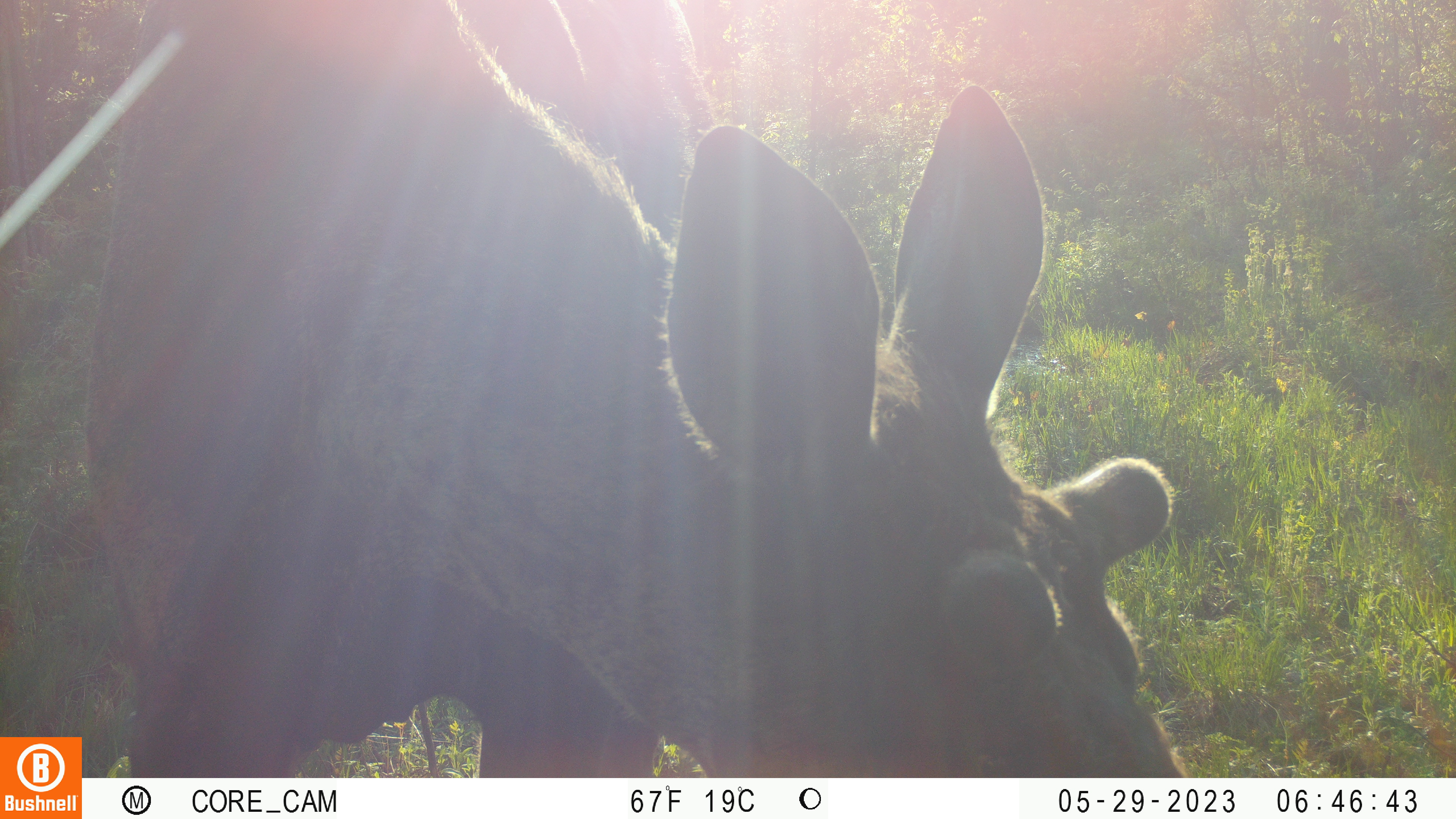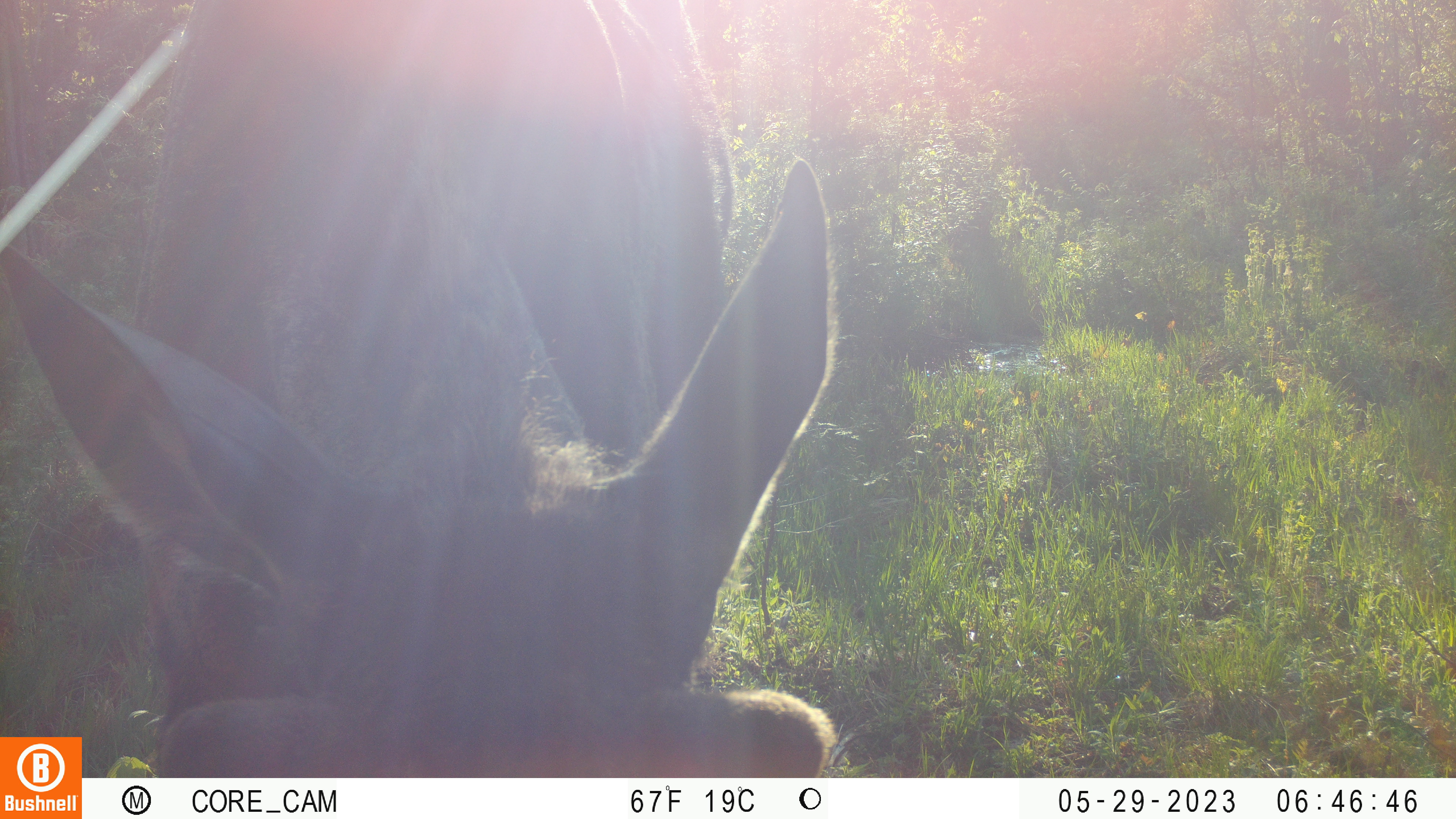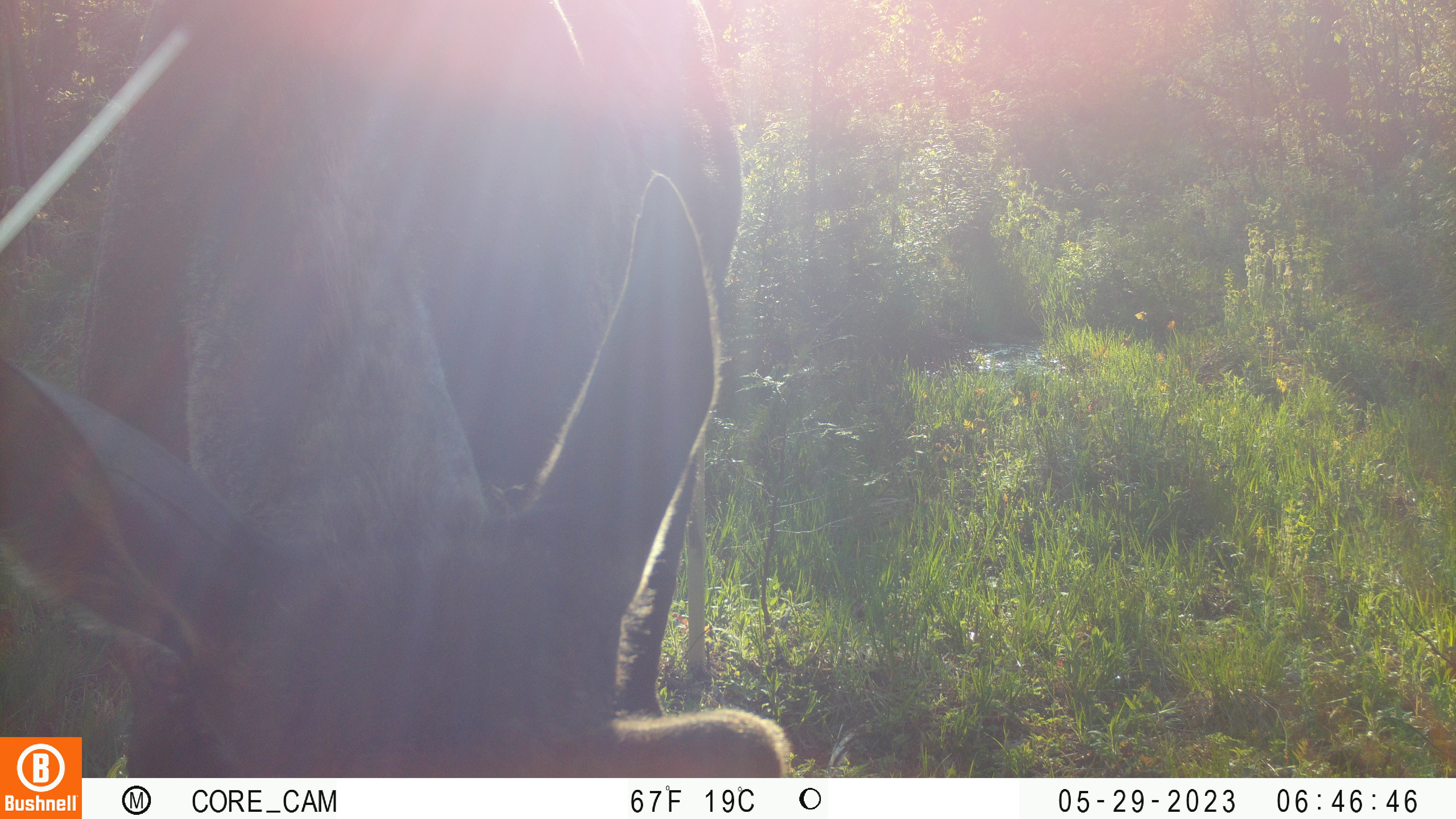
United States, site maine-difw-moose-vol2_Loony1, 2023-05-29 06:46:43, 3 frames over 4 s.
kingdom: Animalia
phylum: Chordata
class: Mammalia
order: Artiodactyla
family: Cervidae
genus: Alces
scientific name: Alces alces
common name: moose